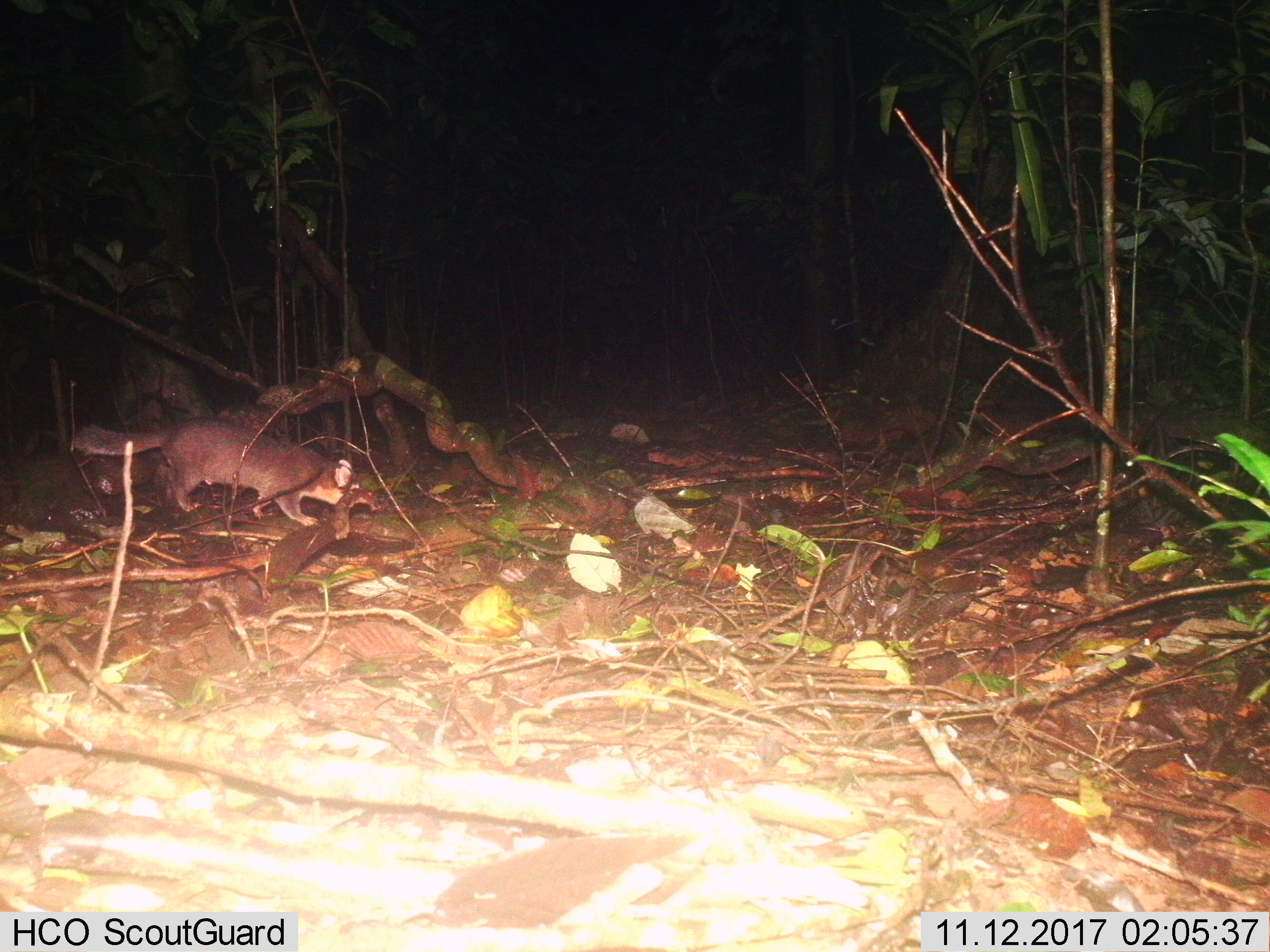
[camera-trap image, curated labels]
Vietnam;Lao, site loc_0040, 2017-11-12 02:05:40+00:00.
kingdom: Animalia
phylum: Chordata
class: Mammalia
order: Carnivora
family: Mustelidae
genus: Melogale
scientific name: Melogale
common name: ferret badger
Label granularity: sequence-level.